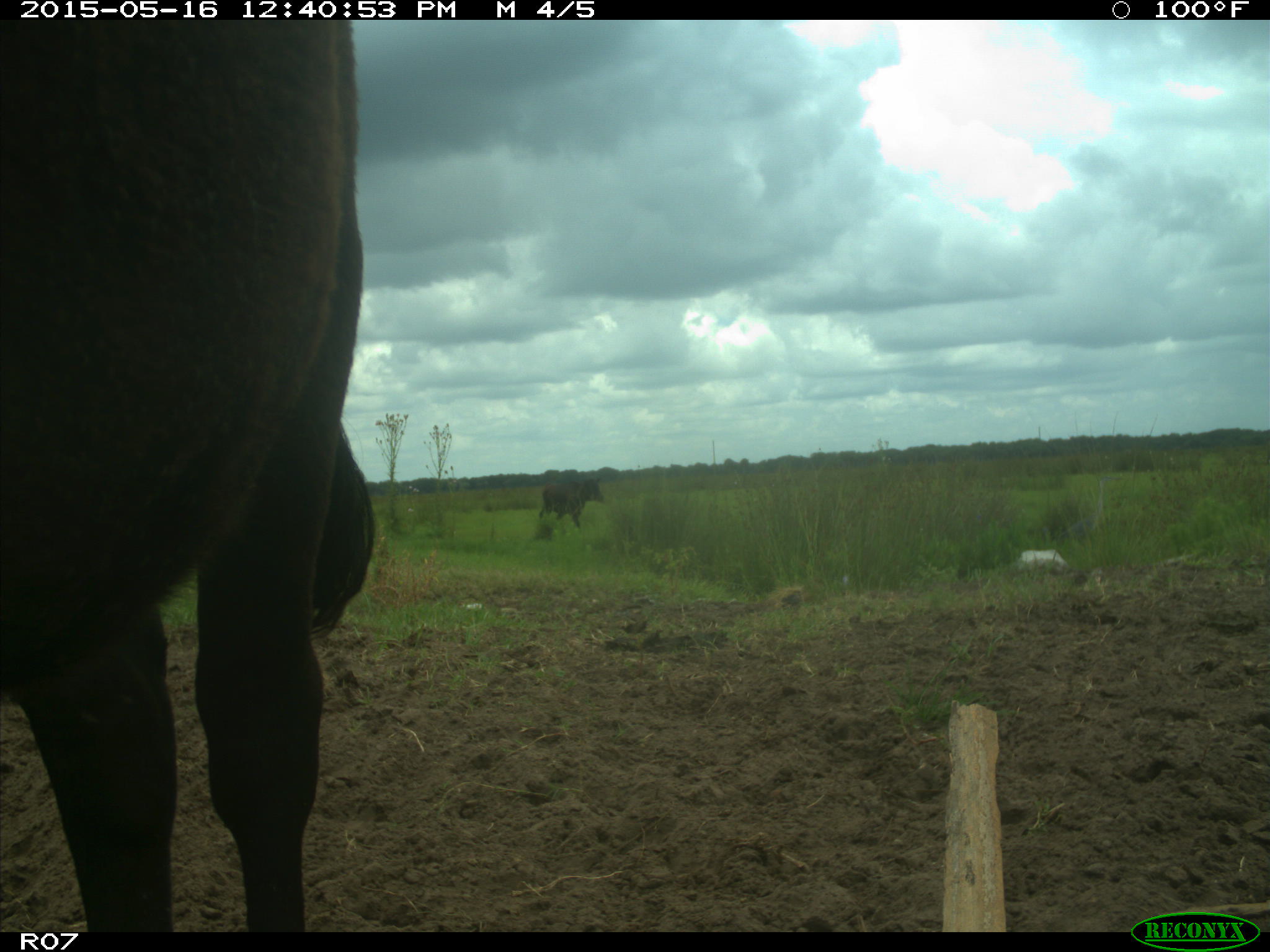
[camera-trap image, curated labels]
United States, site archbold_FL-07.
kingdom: Animalia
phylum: Chordata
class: Mammalia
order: Artiodactyla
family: Bovidae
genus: Bos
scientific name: Bos taurus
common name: domestic cow